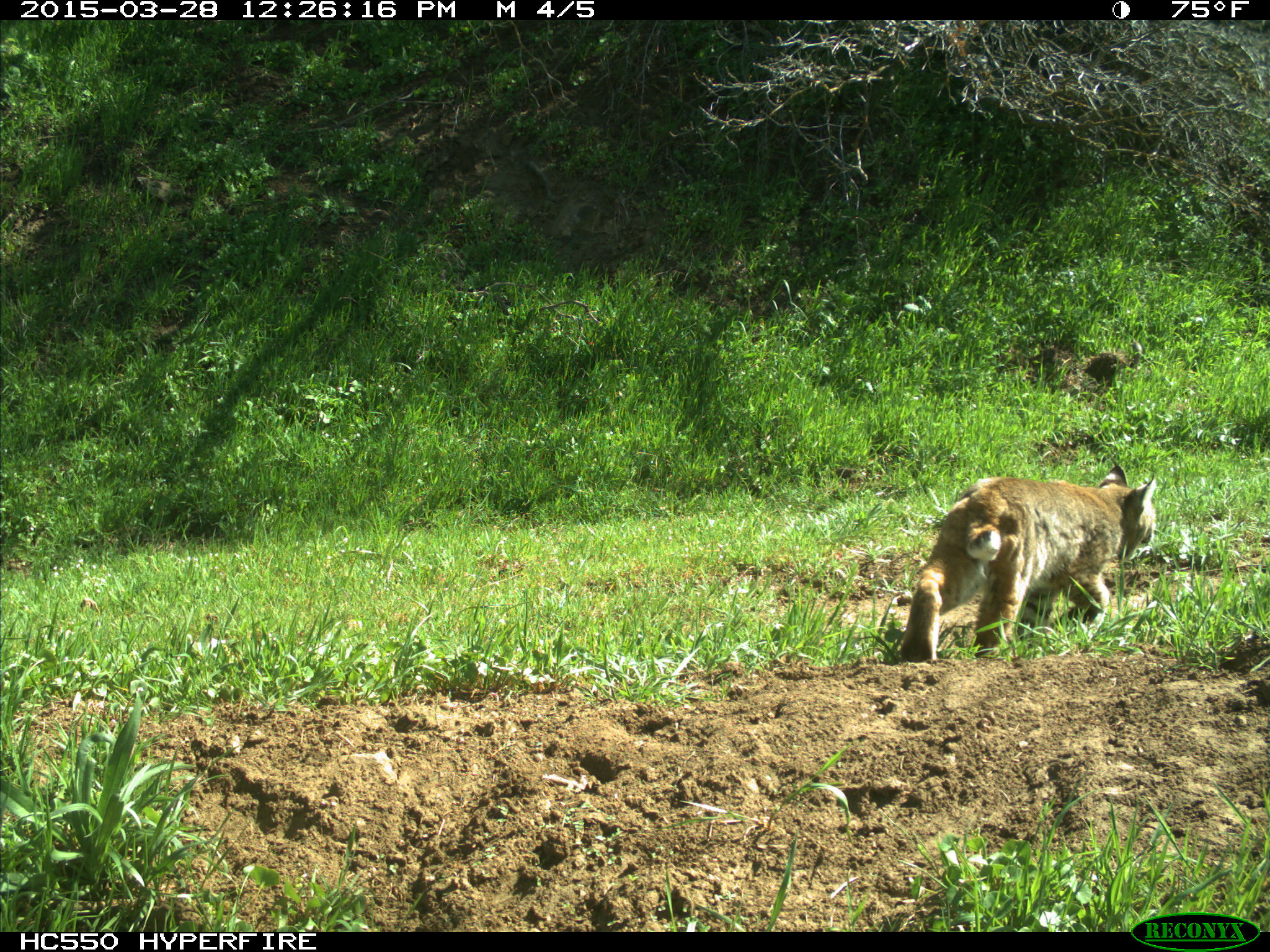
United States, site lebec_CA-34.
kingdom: Animalia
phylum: Chordata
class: Mammalia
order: Carnivora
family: Felidae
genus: Lynx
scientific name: Lynx rufus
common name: bobcat